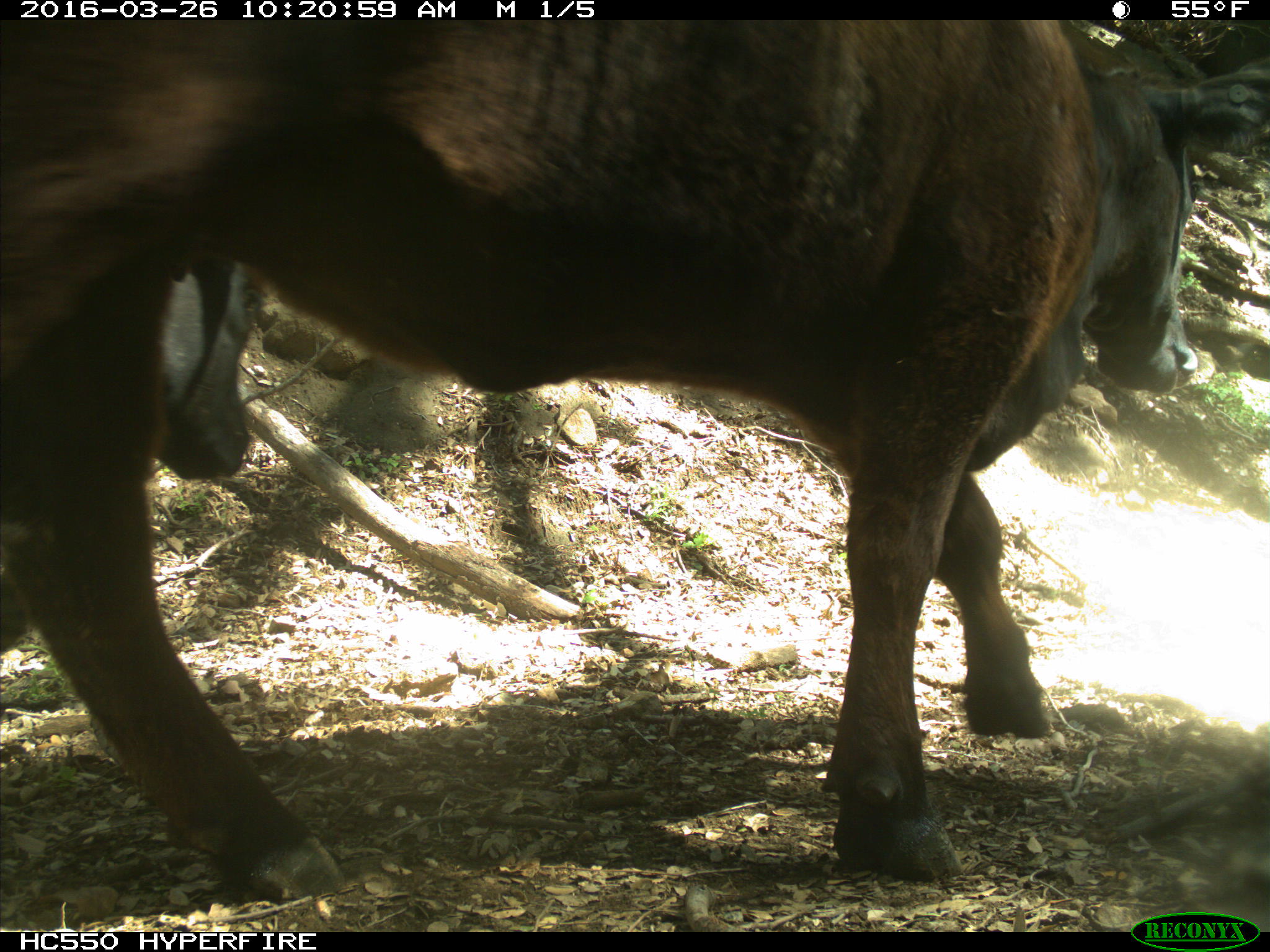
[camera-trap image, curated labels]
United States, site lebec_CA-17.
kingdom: Animalia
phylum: Chordata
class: Mammalia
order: Artiodactyla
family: Bovidae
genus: Bos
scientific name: Bos taurus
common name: domestic cow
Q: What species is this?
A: Bos taurus (domestic cow).